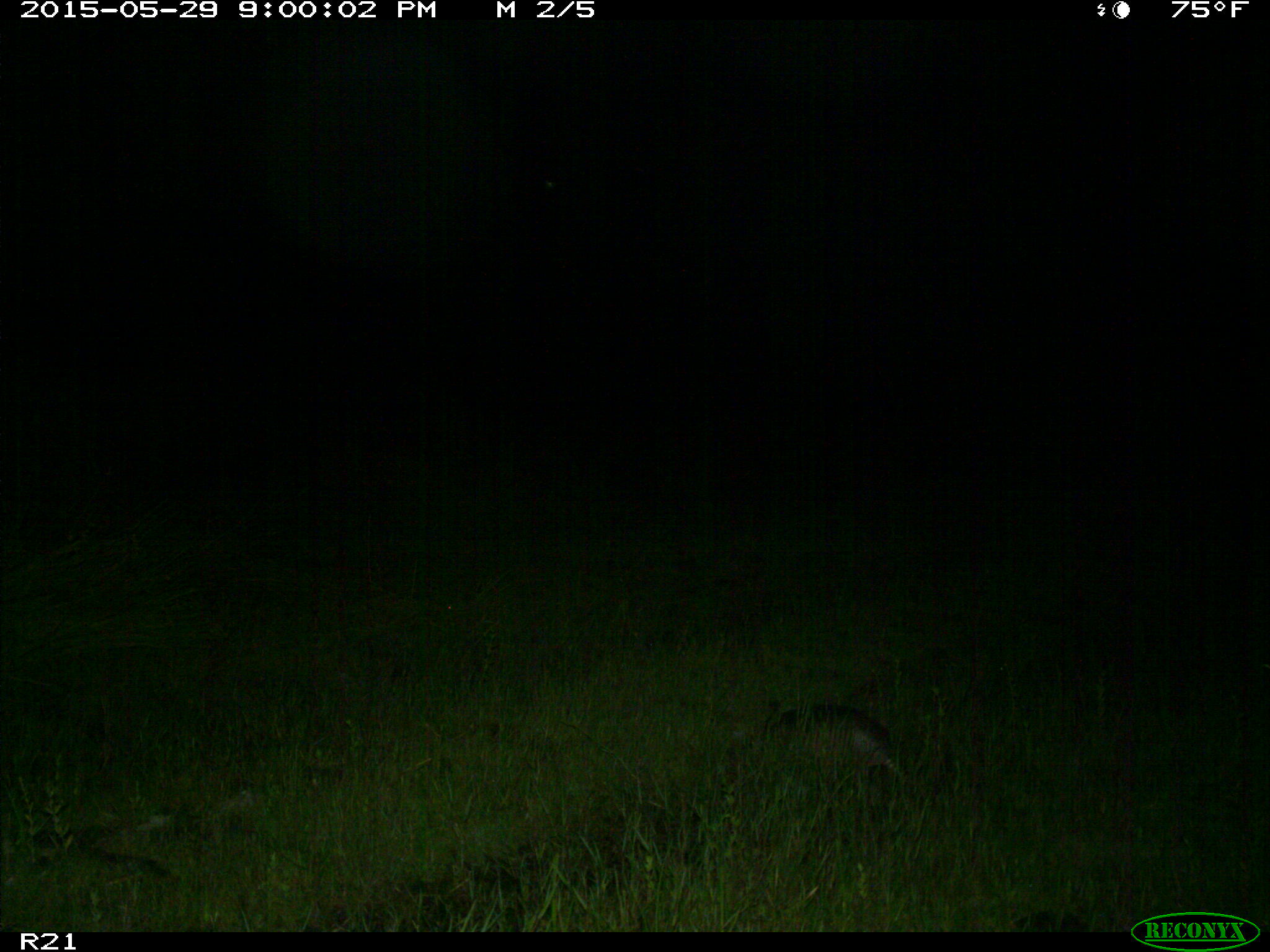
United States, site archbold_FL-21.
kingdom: Animalia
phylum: Chordata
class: Mammalia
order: Cingulata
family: Dasypodidae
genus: Dasypus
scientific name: Dasypus novemcinctus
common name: nine-banded armadillo